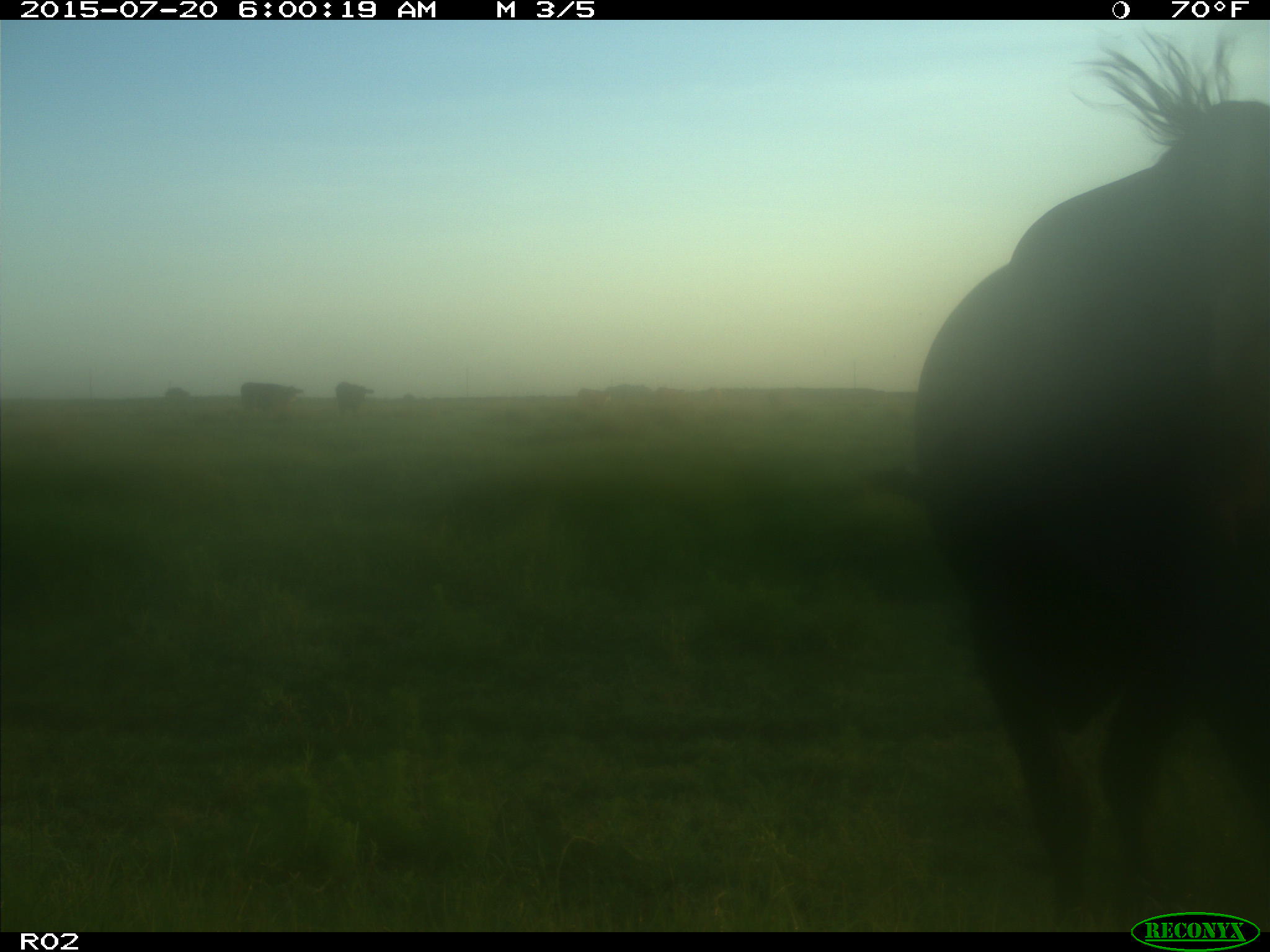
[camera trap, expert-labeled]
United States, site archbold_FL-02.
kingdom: Animalia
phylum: Chordata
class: Mammalia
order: Artiodactyla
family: Bovidae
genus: Bos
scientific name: Bos taurus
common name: domestic cow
Bos taurus (domestic cow).